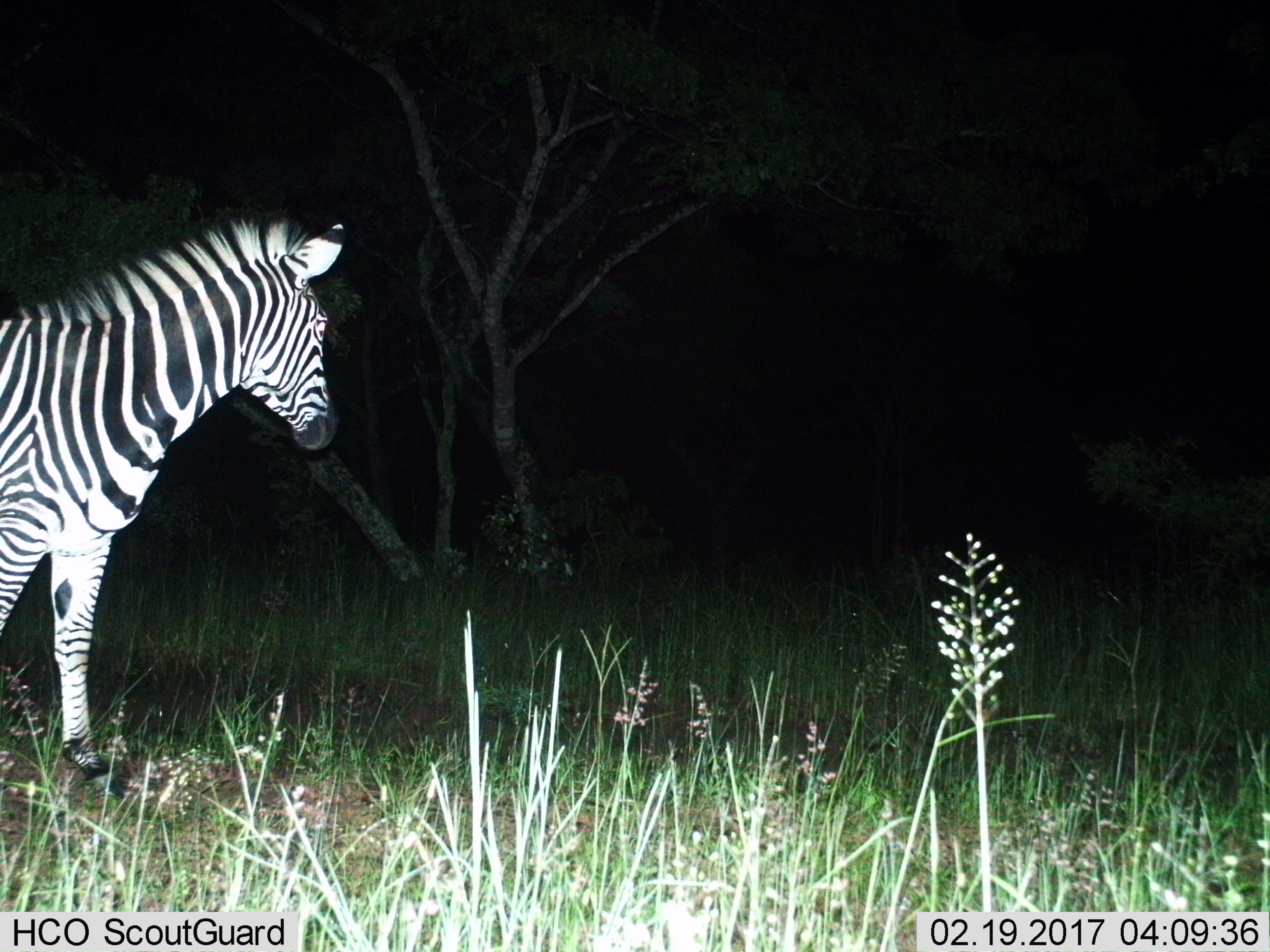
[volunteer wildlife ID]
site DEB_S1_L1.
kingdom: Animalia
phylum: Chordata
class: Mammalia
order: Perissodactyla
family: Equidae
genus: Equus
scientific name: Equus quagga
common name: plains zebra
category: zebraplains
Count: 1.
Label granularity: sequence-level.